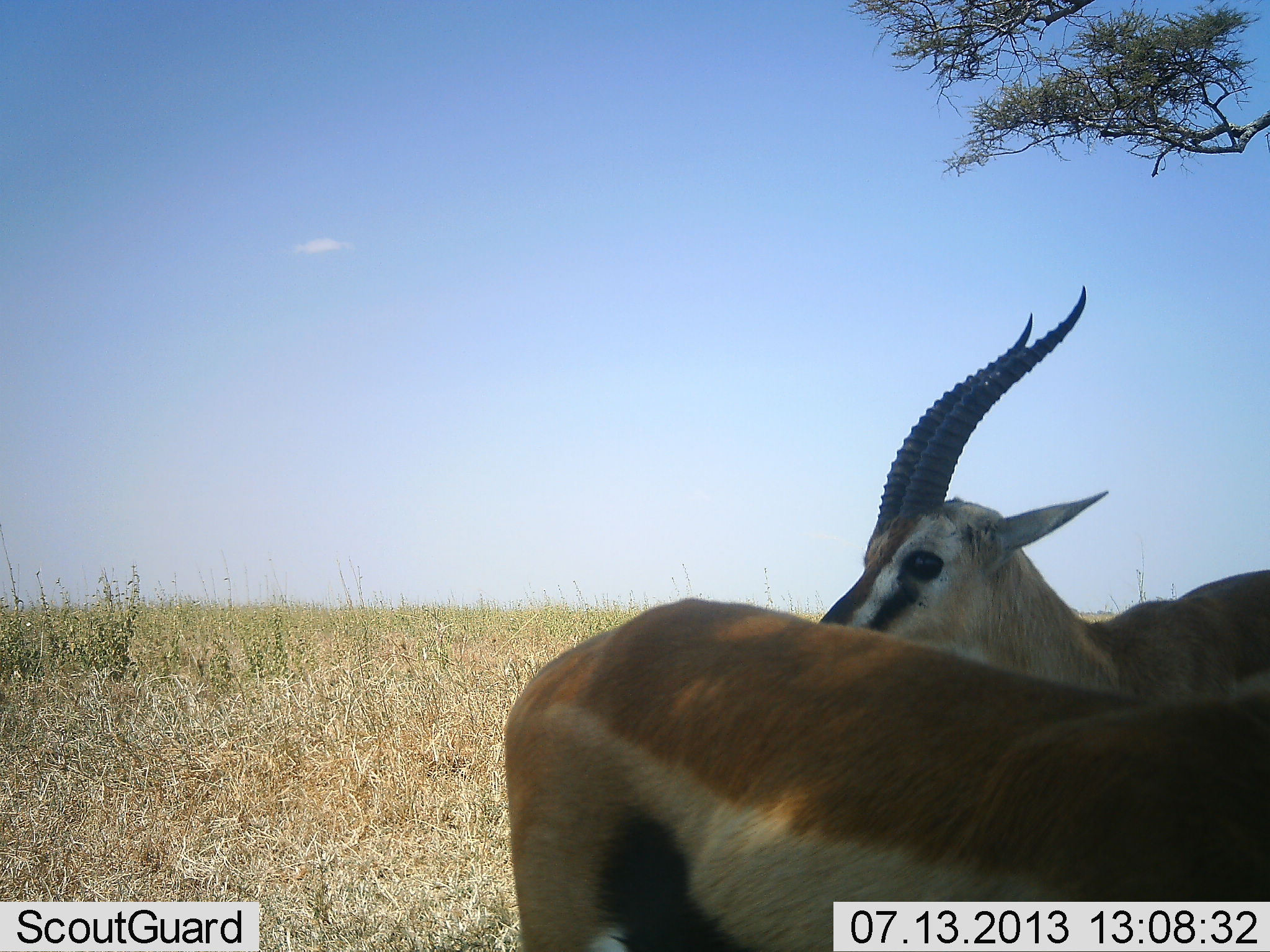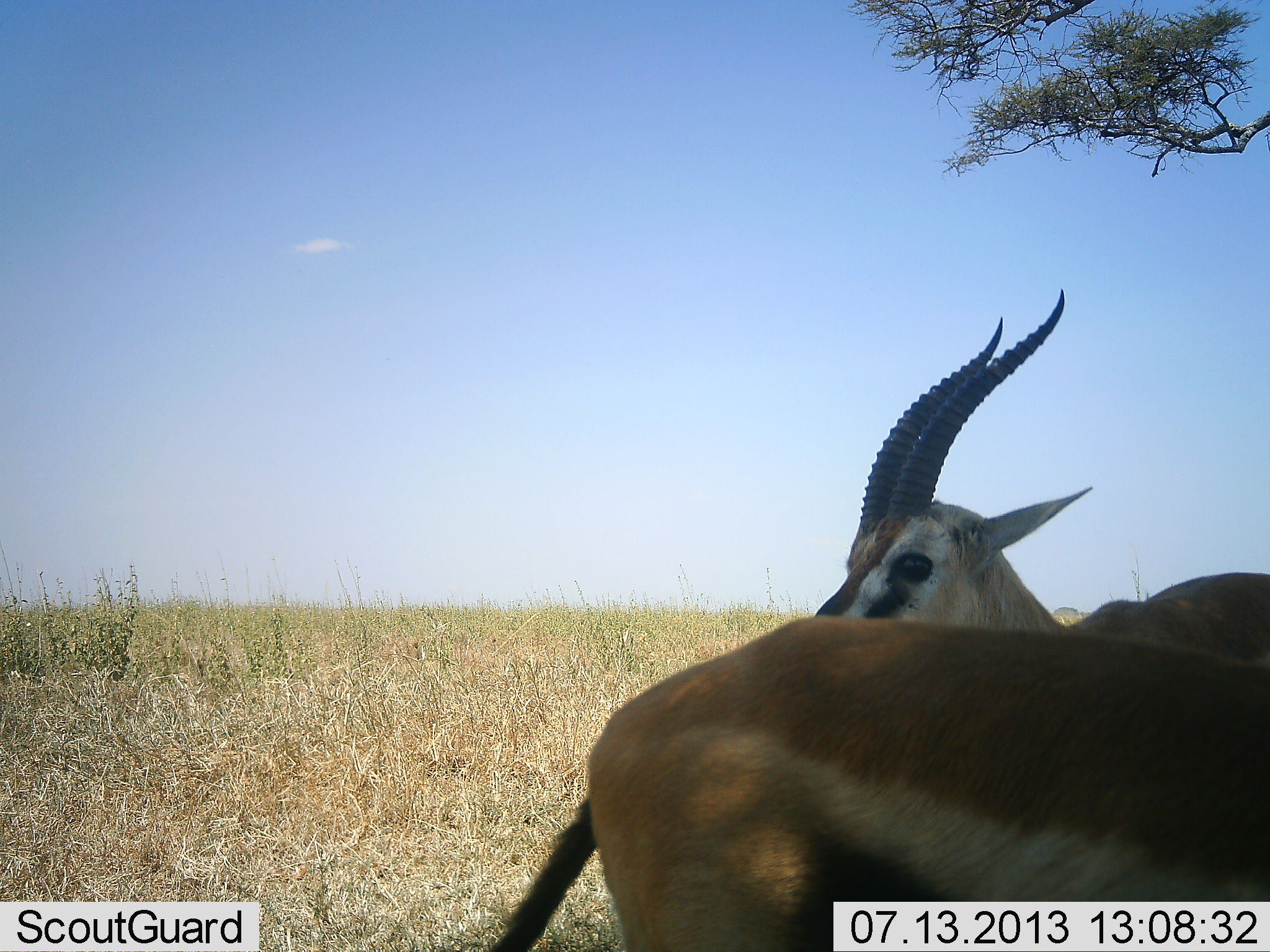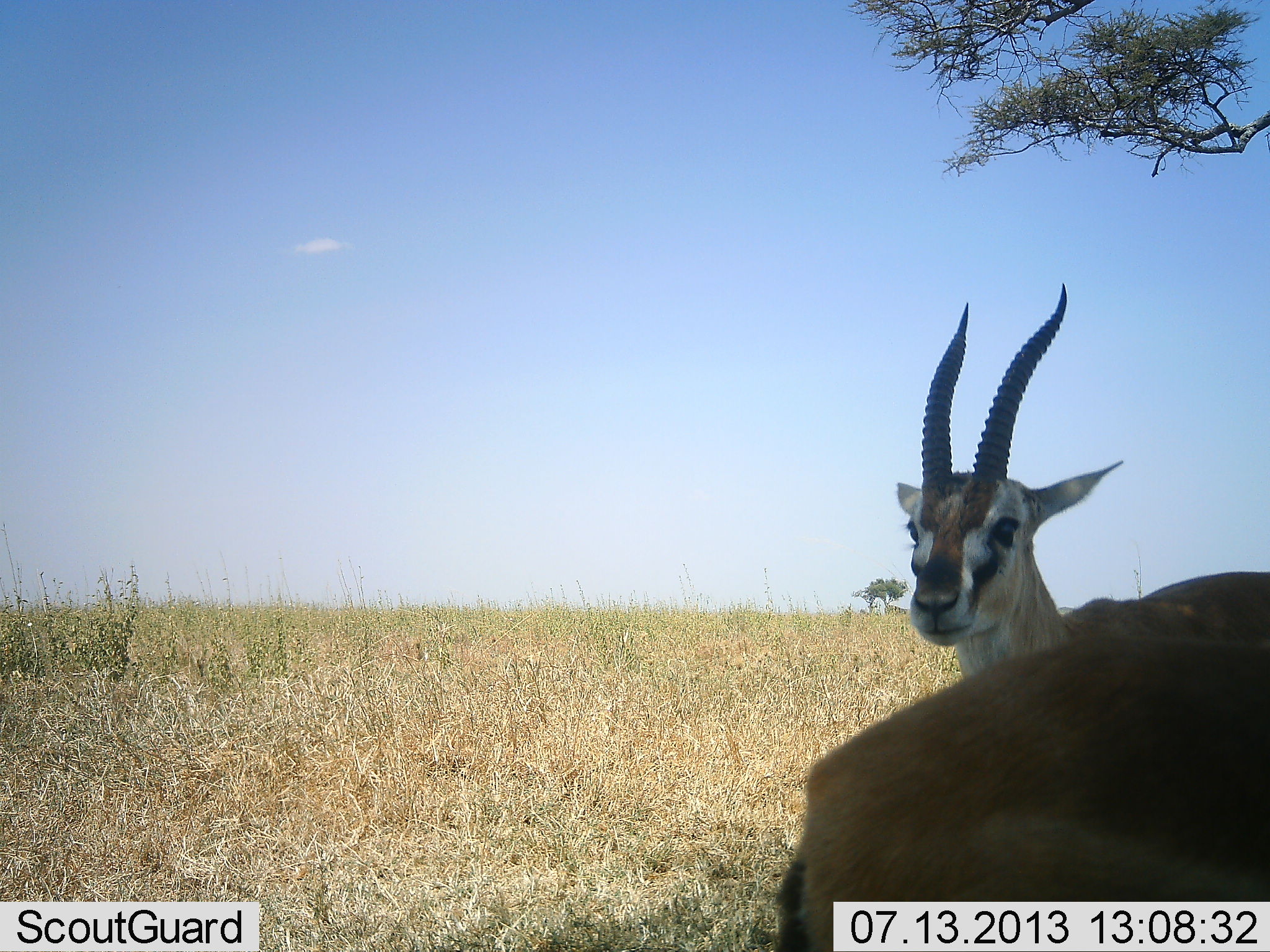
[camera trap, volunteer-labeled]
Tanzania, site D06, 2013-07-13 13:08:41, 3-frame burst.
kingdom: Animalia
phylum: Chordata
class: Mammalia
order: Artiodactyla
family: Bovidae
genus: Eudorcas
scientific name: Eudorcas thomsonii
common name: thomson's gazelle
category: gazellethomsons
Gazellethomsons (thomson's gazelle) (Eudorcas thomsonii), count 2. Behavior (volunteer vote fractions): standing 90%, resting 0%, moving 40%, interacting 0%. Young present (vote fraction): 0%. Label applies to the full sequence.